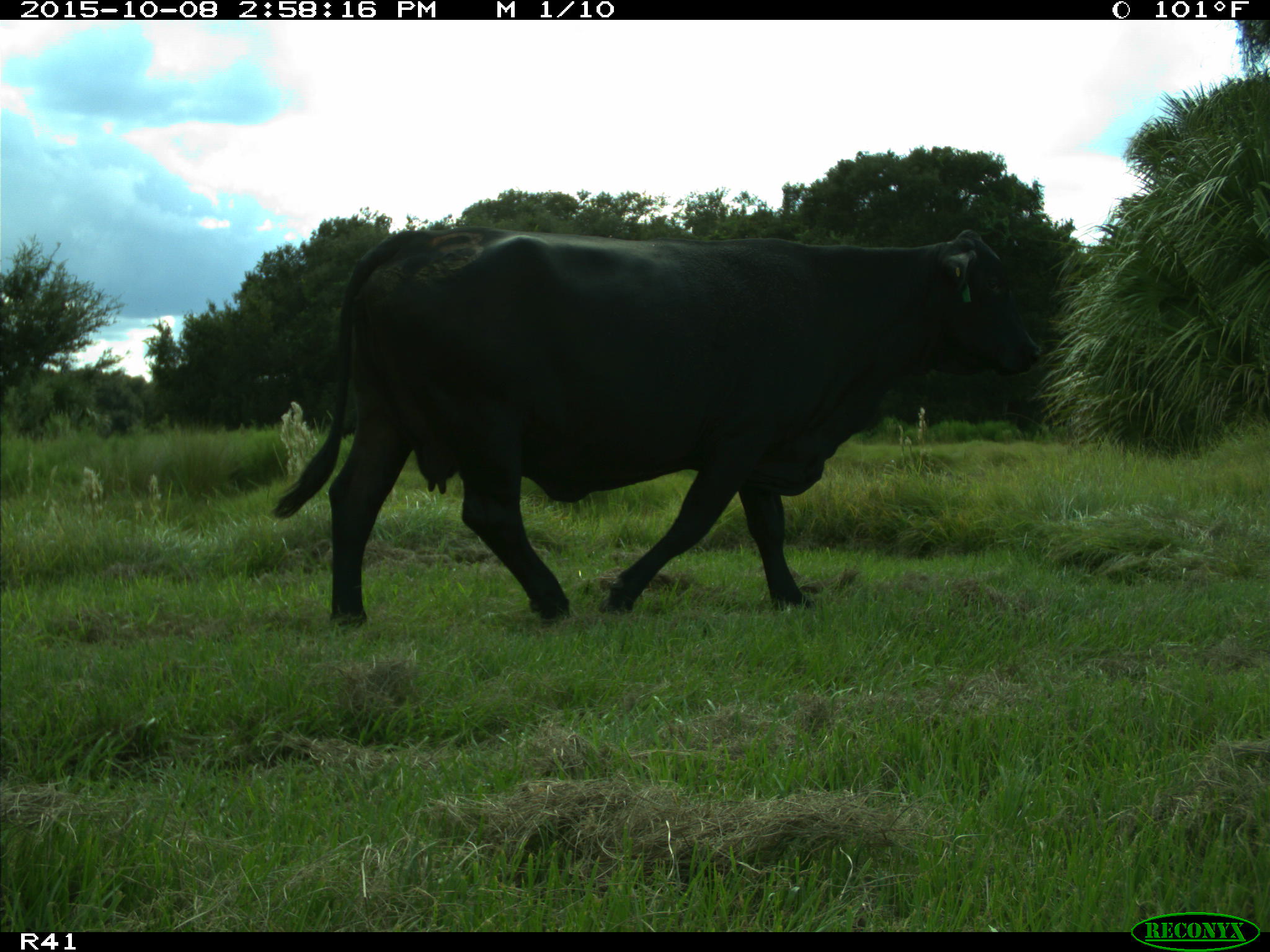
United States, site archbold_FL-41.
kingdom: Animalia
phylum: Chordata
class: Mammalia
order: Artiodactyla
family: Bovidae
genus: Bos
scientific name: Bos taurus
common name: domestic cow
Bos taurus (domestic cow).